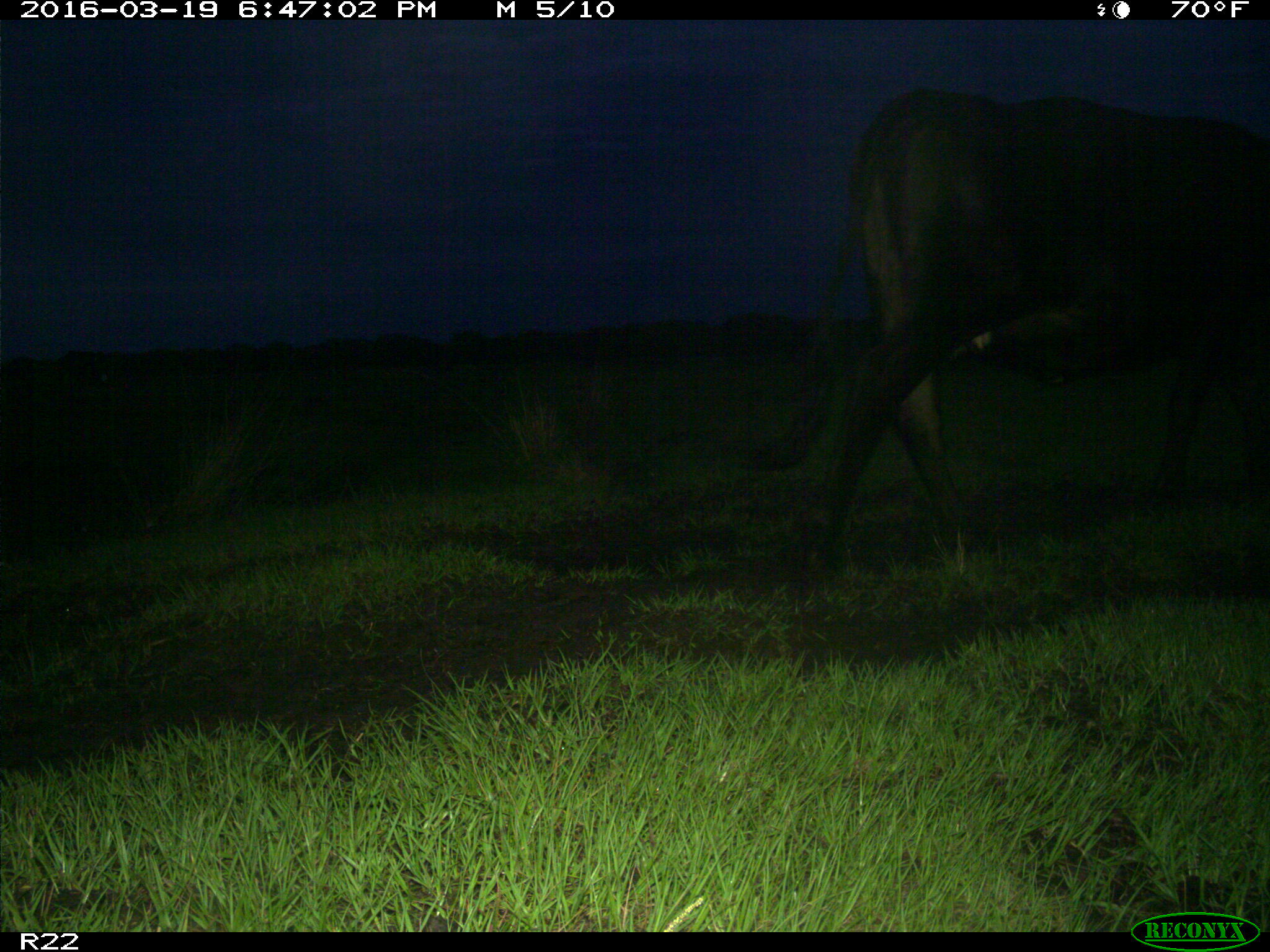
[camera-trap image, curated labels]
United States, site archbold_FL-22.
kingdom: Animalia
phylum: Chordata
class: Mammalia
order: Artiodactyla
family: Bovidae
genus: Bos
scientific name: Bos taurus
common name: domestic cow